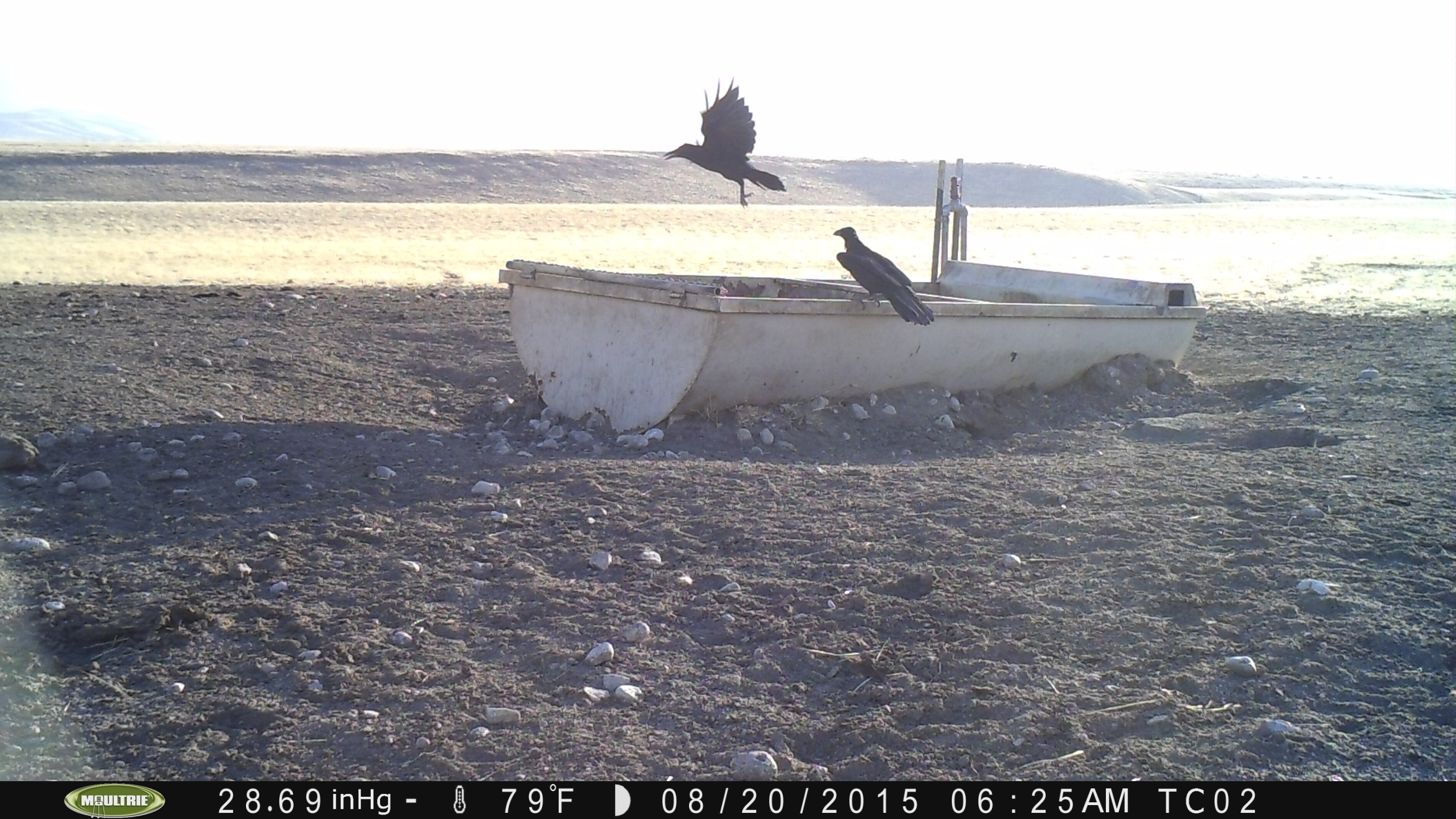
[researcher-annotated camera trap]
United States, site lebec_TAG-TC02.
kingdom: Animalia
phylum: Chordata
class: Aves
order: Passeriformes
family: Corvidae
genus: Corvus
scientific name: Corvus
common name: crows and ravens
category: unidentified corvus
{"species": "unidentified corvus (crows and ravens) (Corvus)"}